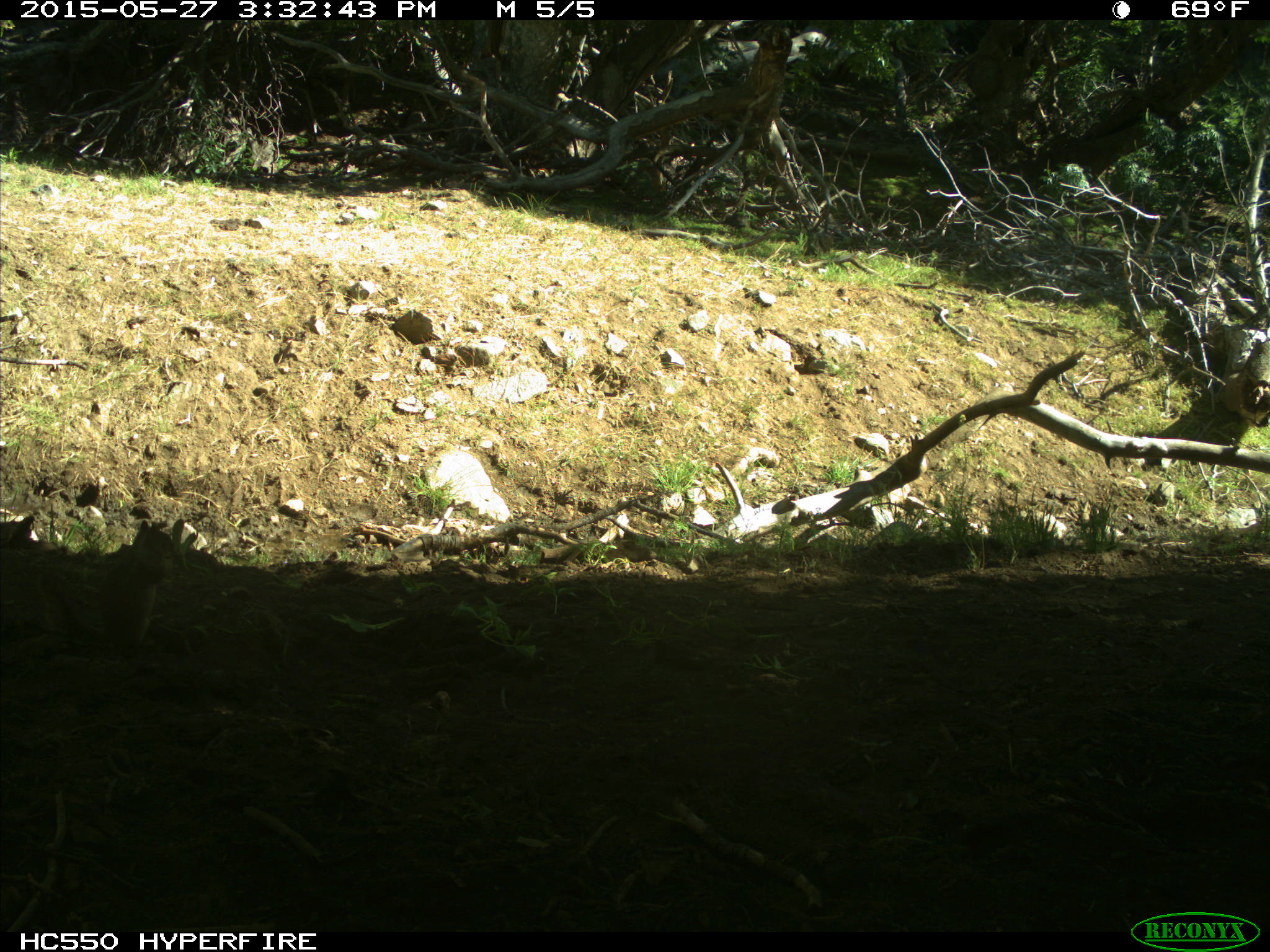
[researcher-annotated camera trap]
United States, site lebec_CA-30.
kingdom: Animalia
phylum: Chordata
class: Mammalia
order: Rodentia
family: Sciuridae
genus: Otospermophilus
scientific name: Otospermophilus beecheyi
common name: california ground squirrel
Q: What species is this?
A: Otospermophilus beecheyi (california ground squirrel).